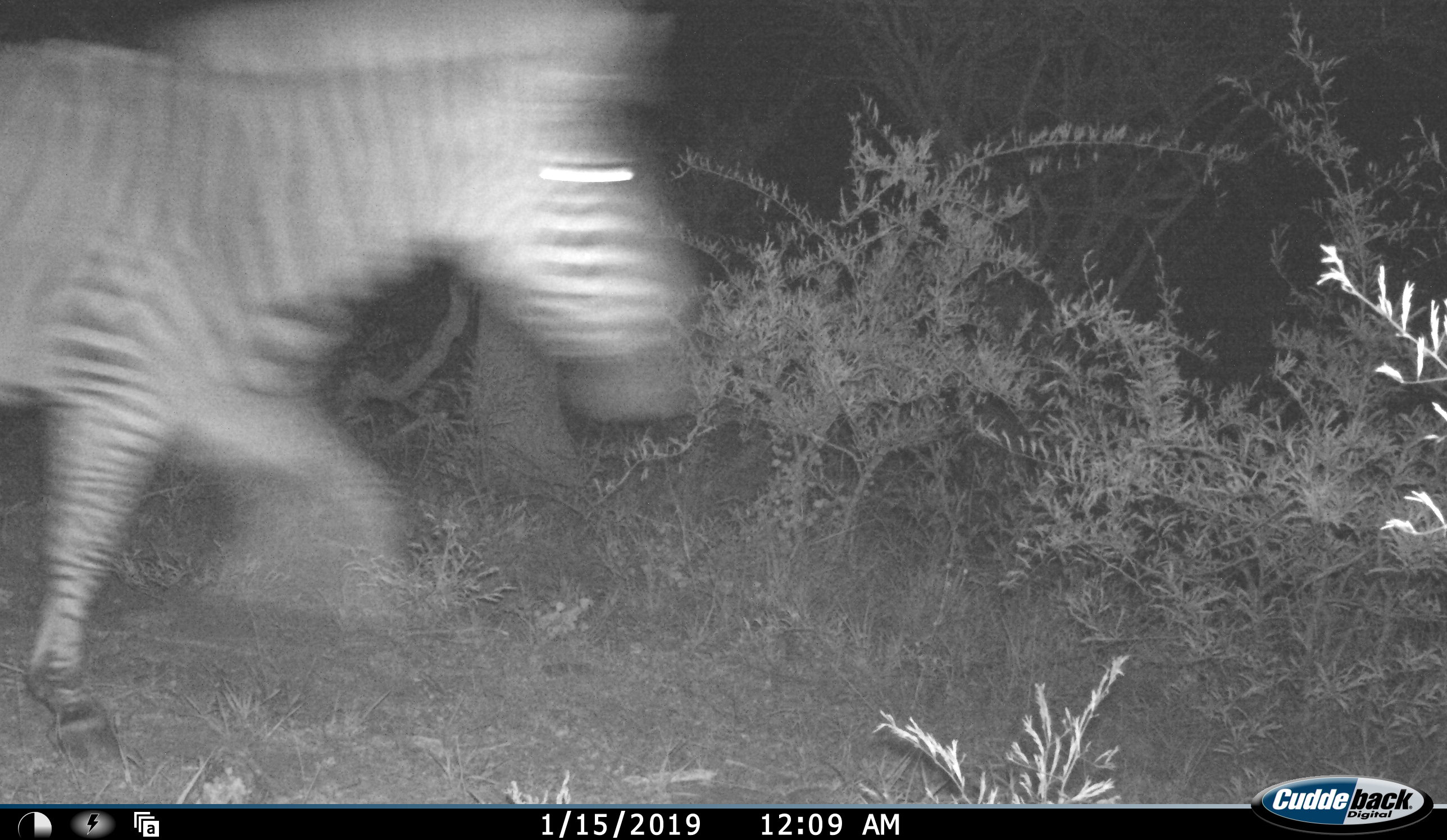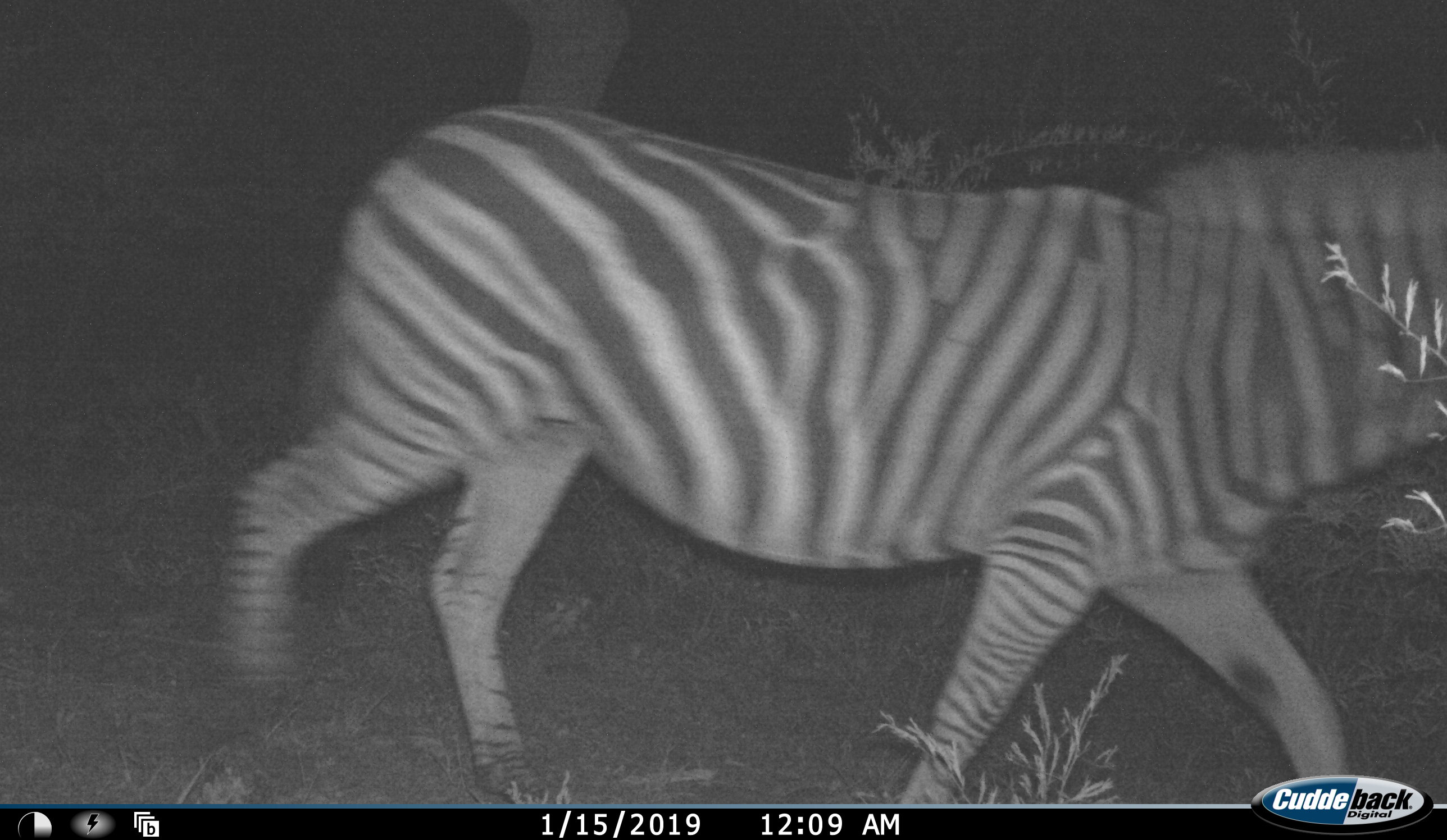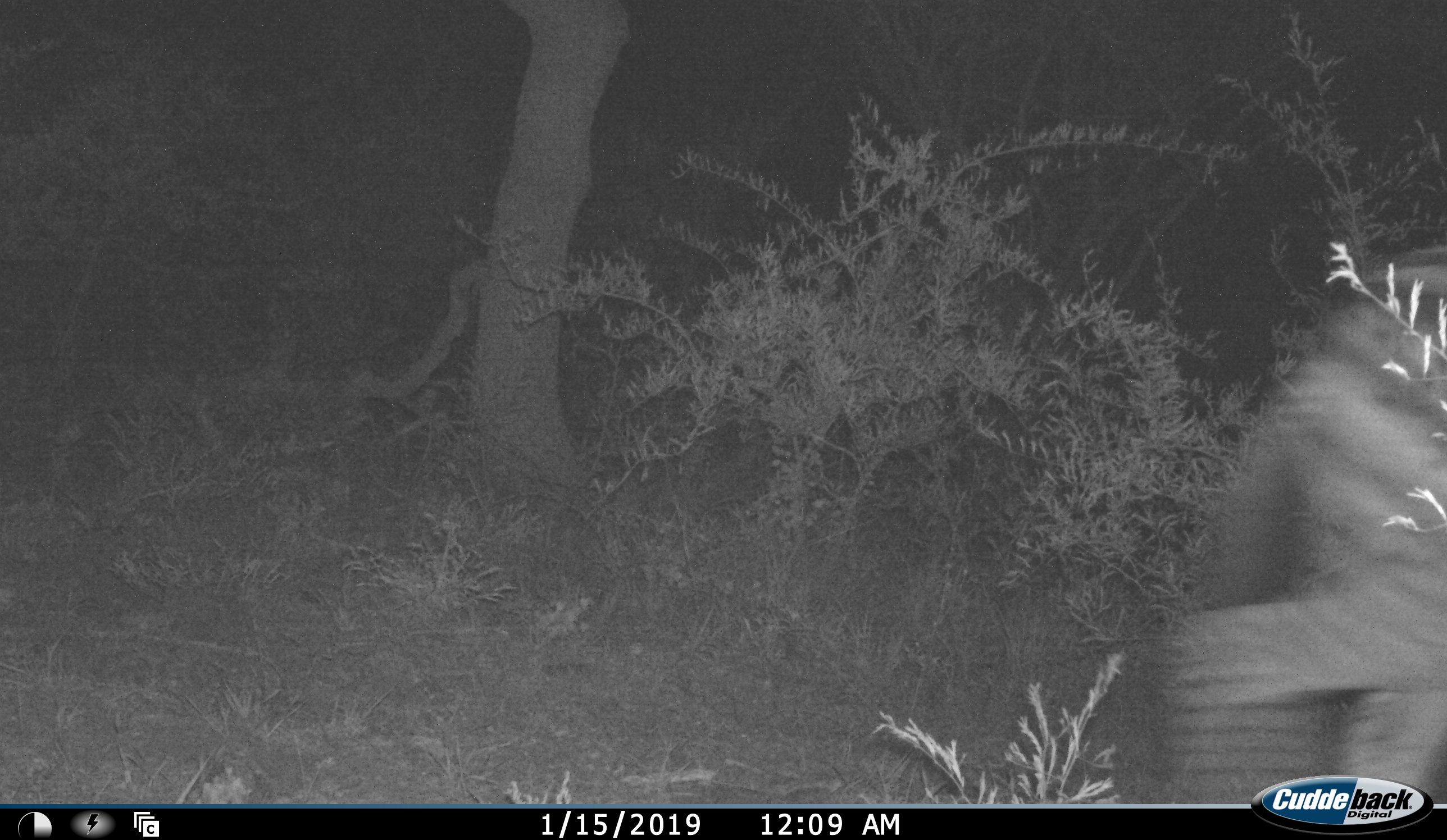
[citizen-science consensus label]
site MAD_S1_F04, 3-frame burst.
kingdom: Animalia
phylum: Chordata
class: Mammalia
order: Perissodactyla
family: Equidae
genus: Equus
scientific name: Equus quagga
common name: plains zebra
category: zebraplains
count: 1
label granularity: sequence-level